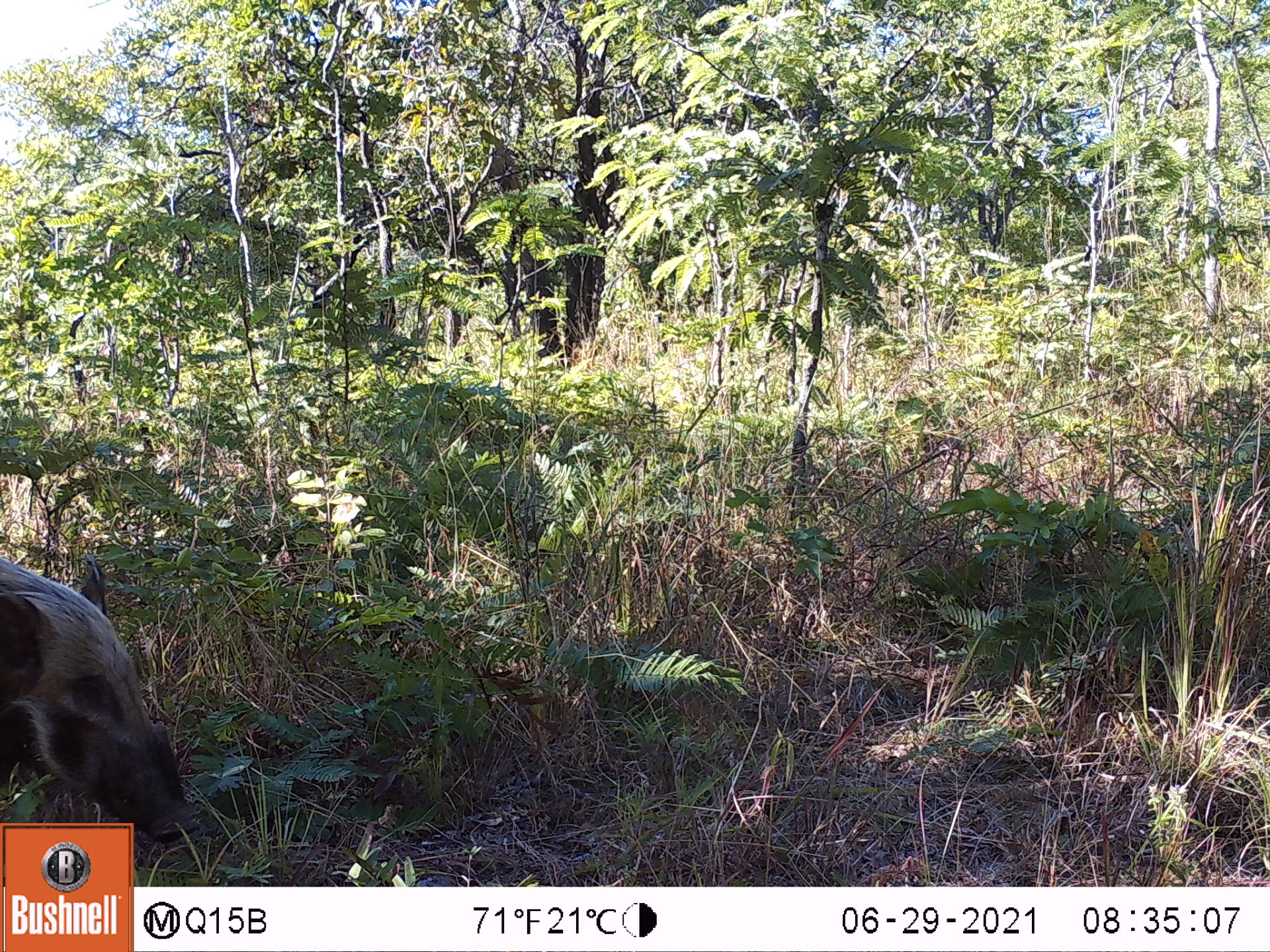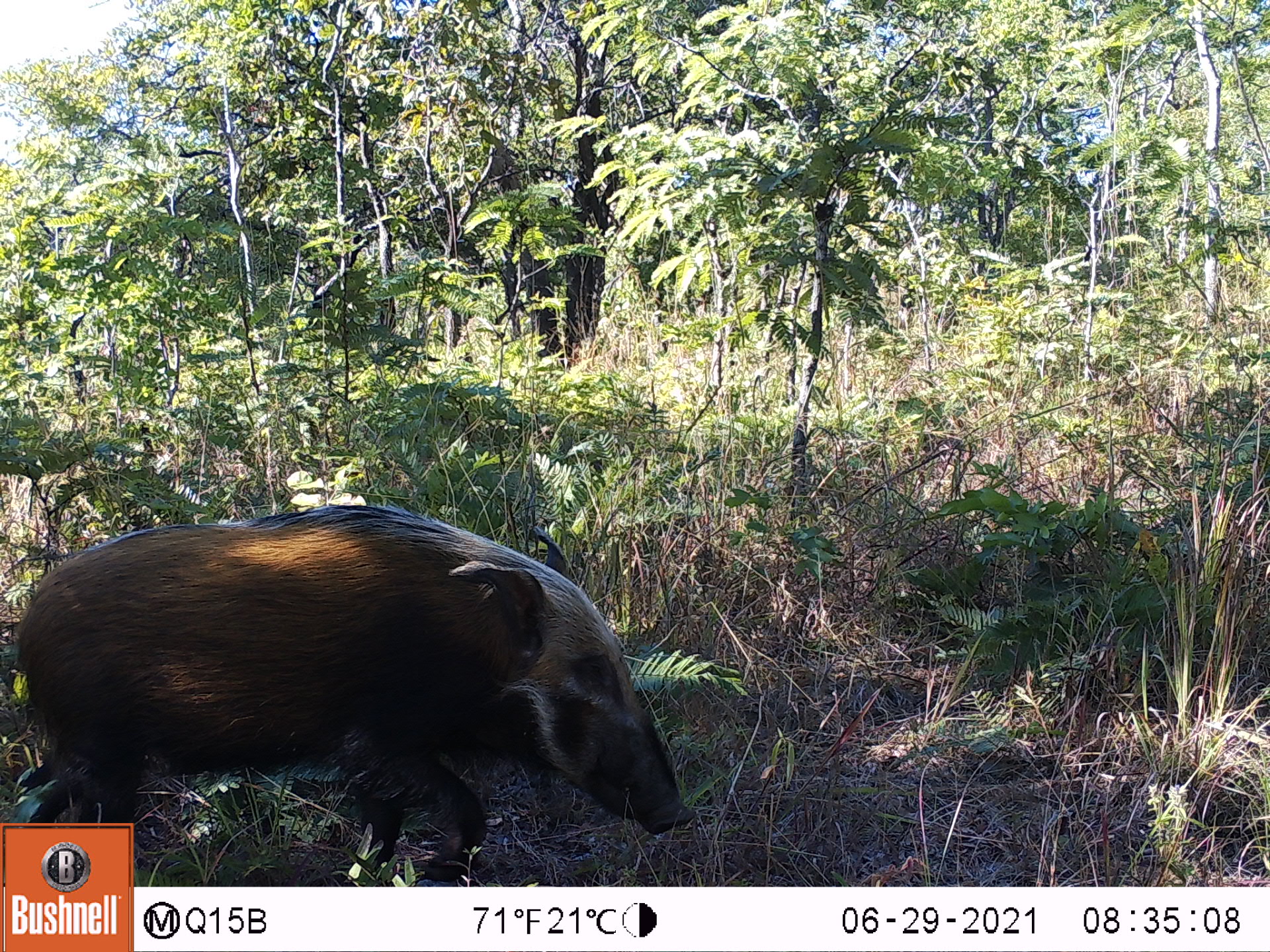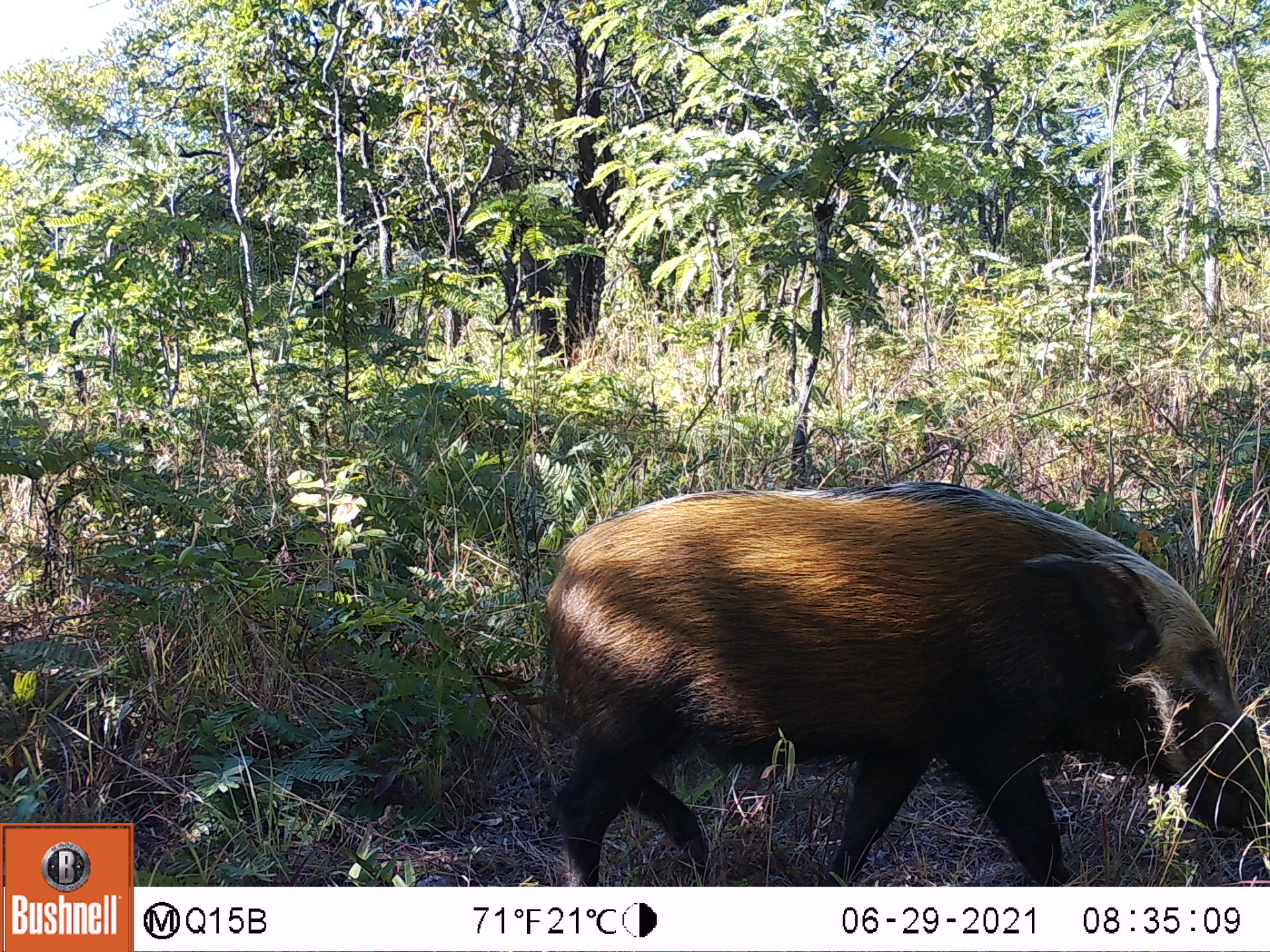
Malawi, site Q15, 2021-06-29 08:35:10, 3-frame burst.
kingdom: Animalia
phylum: Chordata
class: Mammalia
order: Artiodactyla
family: Suidae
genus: Potamochoerus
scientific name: Potamochoerus larvatus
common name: bushpig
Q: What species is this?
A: Bushpig (Potamochoerus larvatus).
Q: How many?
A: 1.